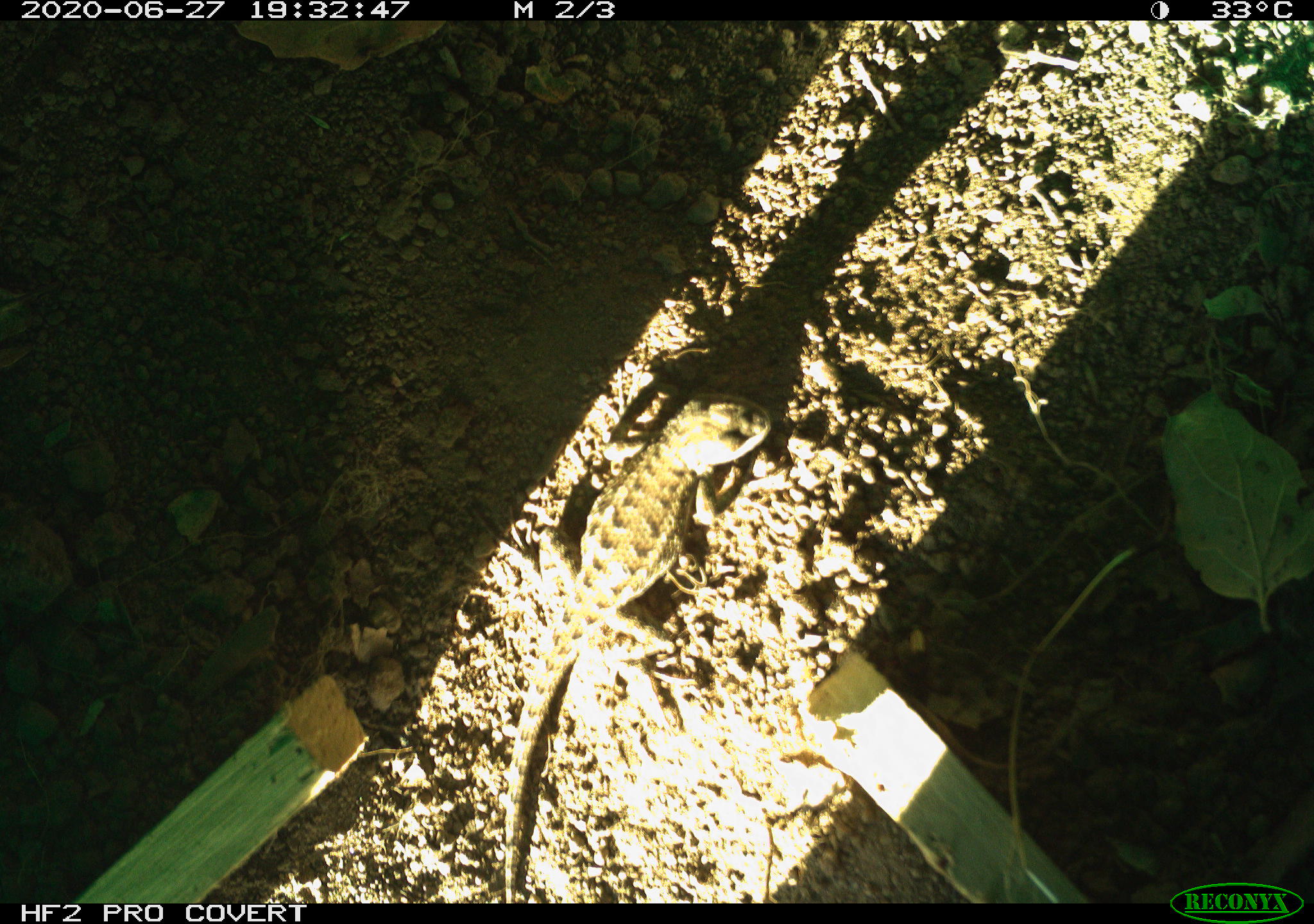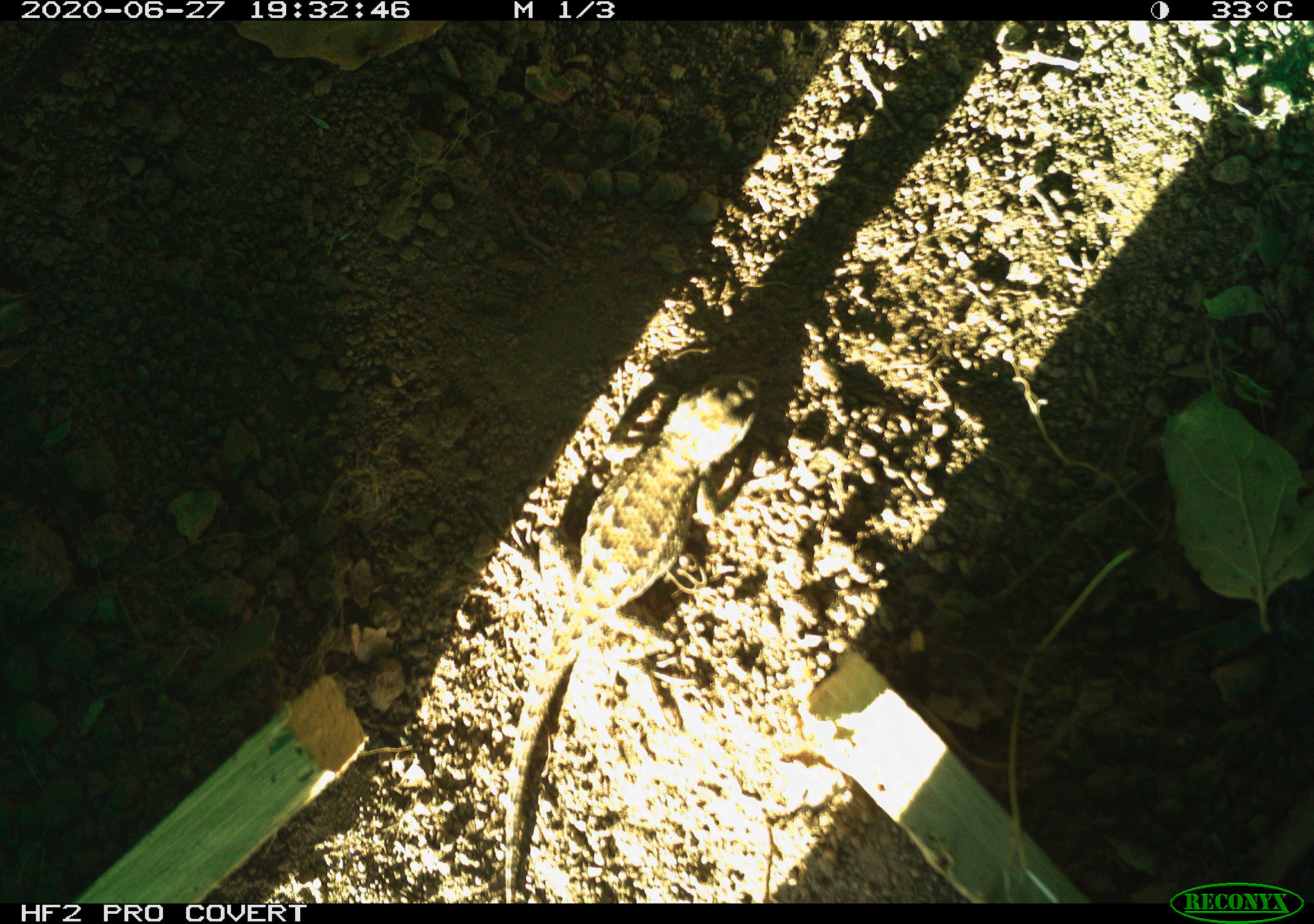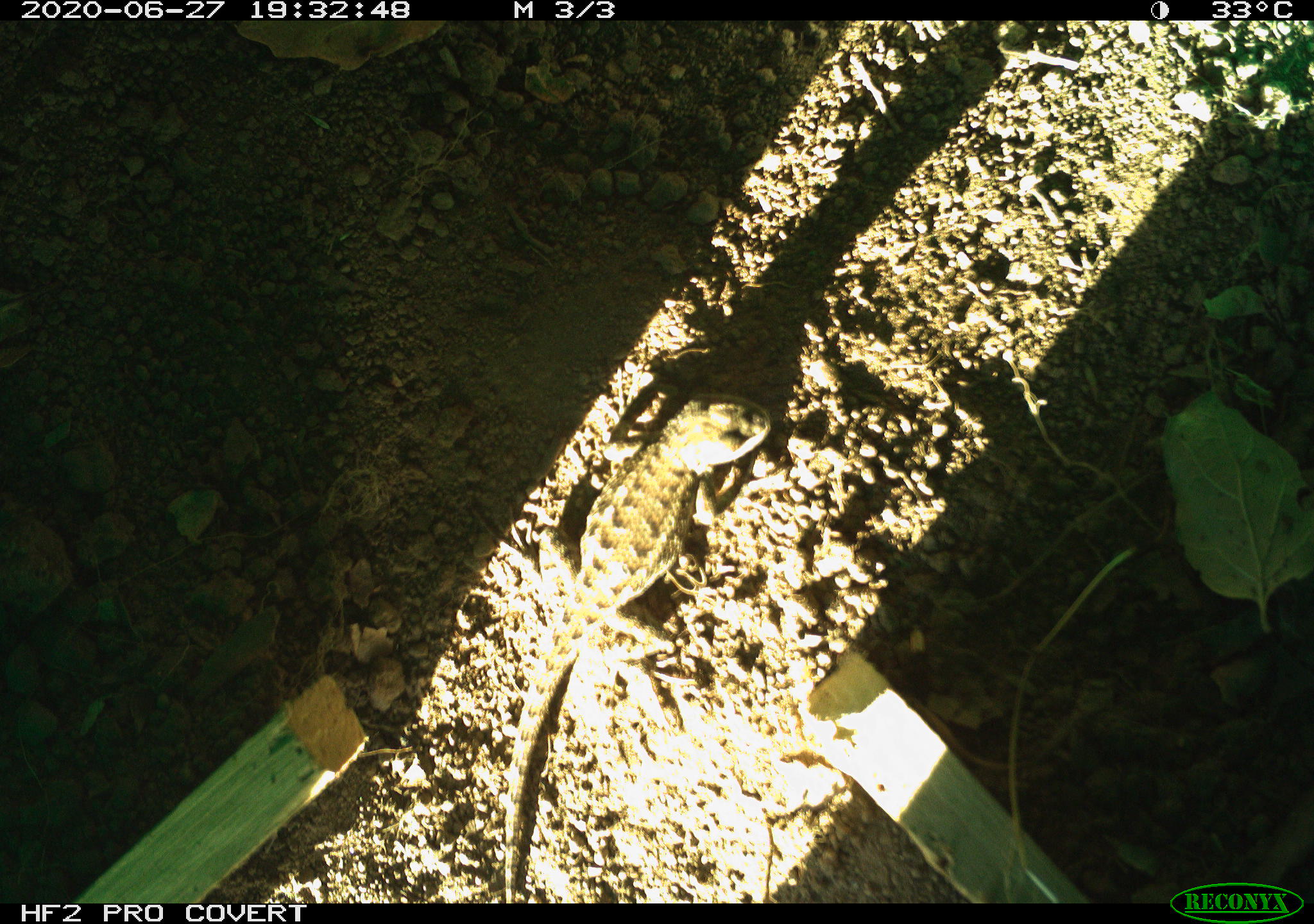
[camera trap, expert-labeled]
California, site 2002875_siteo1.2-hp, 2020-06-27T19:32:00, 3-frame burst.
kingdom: Animalia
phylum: Chordata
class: Reptilia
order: Squamata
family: Phrynosomatidae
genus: Sceloporus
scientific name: Sceloporus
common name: spiny lizards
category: sceloporus species